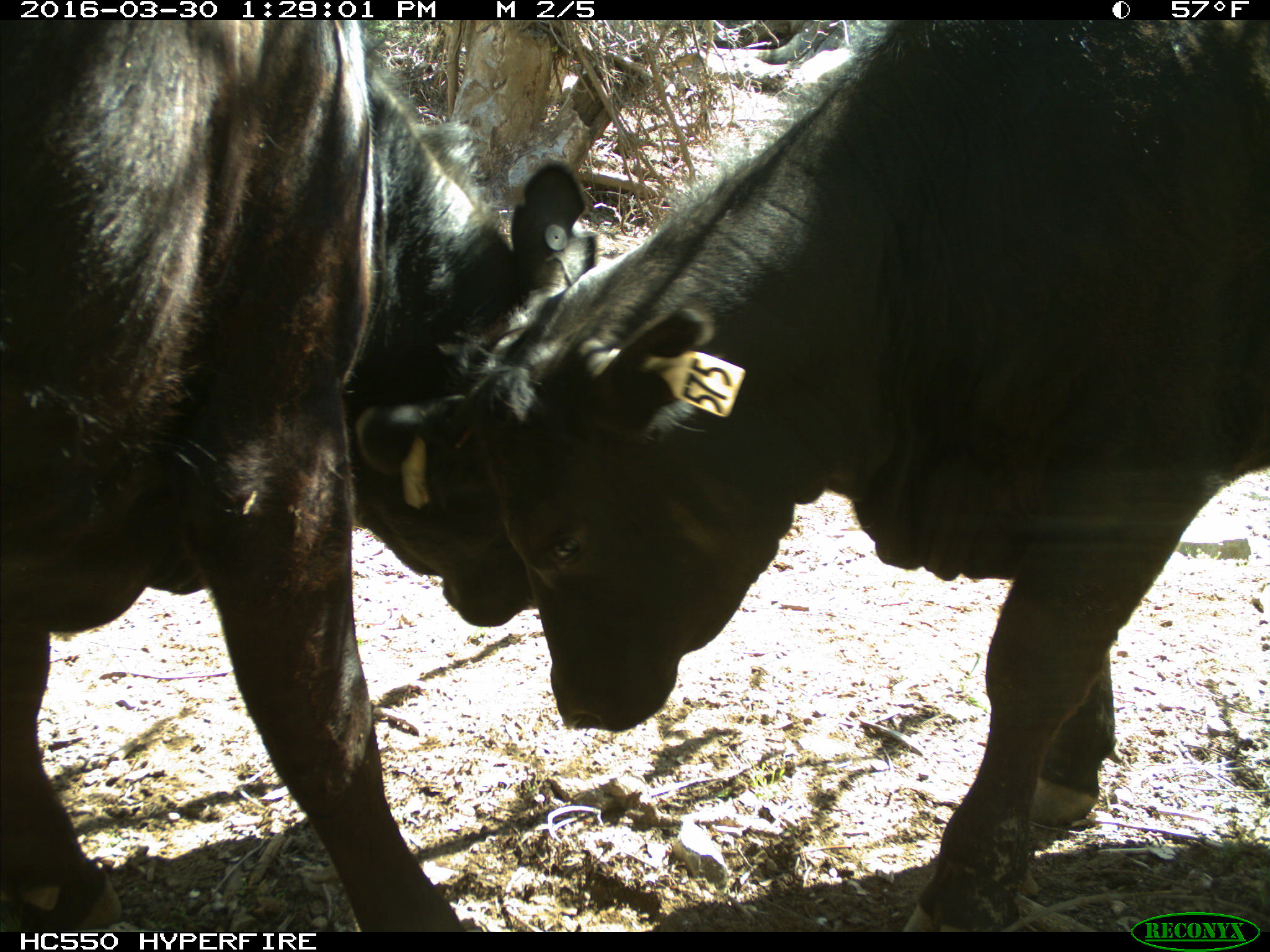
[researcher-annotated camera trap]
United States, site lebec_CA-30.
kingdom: Animalia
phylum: Chordata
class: Mammalia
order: Artiodactyla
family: Bovidae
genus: Bos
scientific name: Bos taurus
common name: domestic cow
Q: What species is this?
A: Bos taurus (domestic cow).